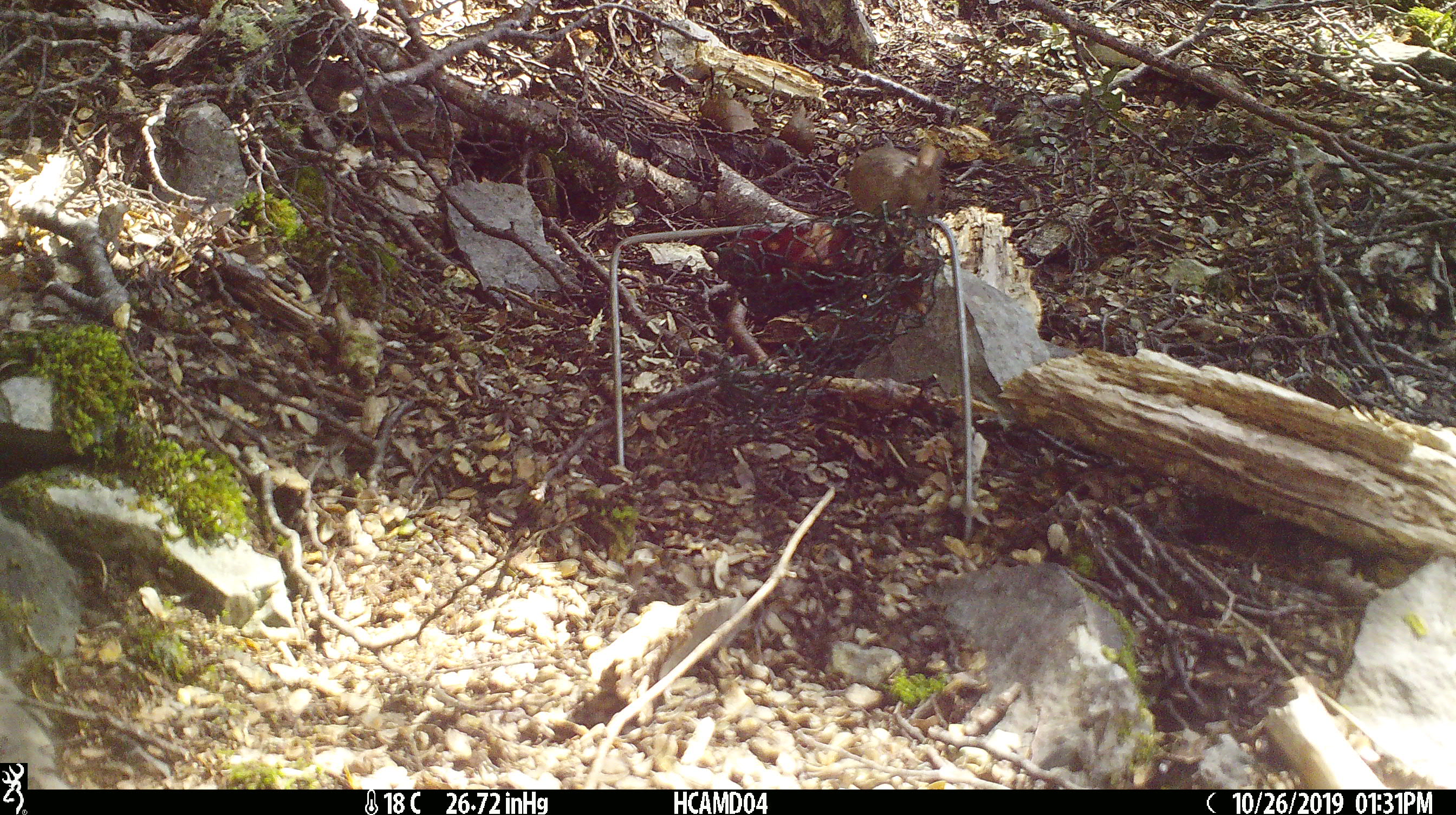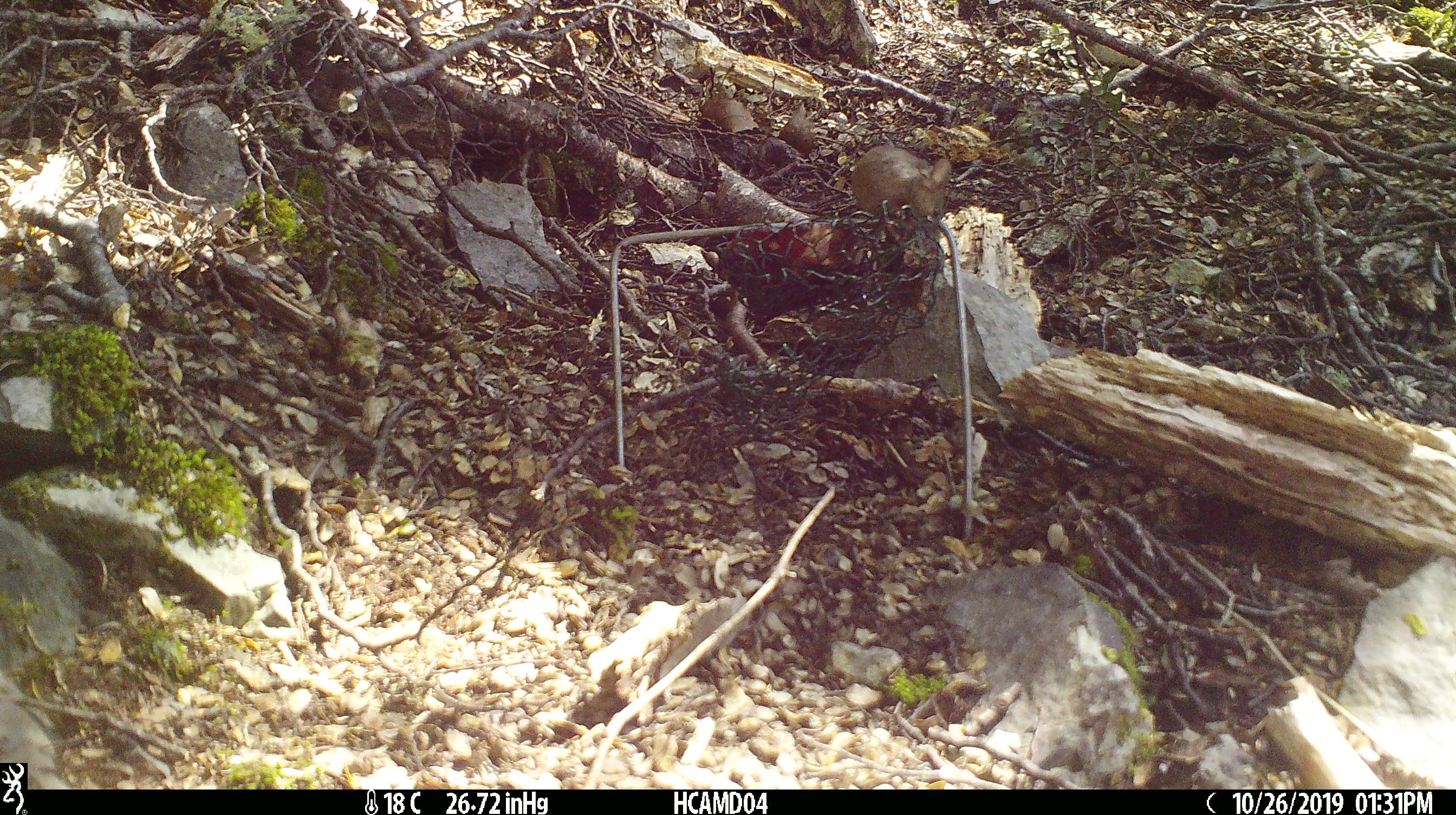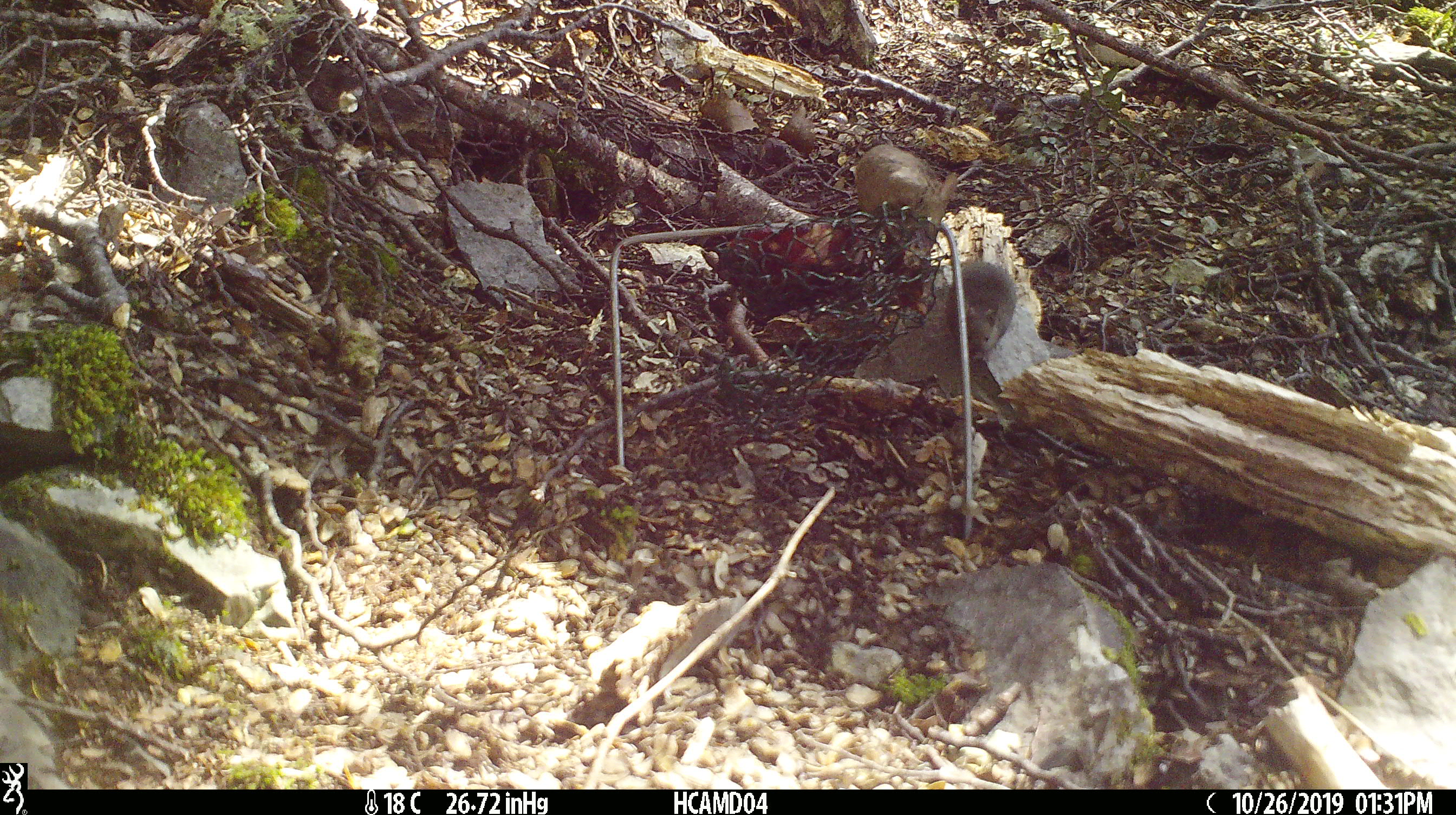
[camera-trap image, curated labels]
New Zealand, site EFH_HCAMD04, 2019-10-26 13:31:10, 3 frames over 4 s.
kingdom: Animalia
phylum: Chordata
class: Mammalia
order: Rodentia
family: Muridae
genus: Mus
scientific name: Mus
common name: mouse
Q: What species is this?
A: Mouse (Mus).